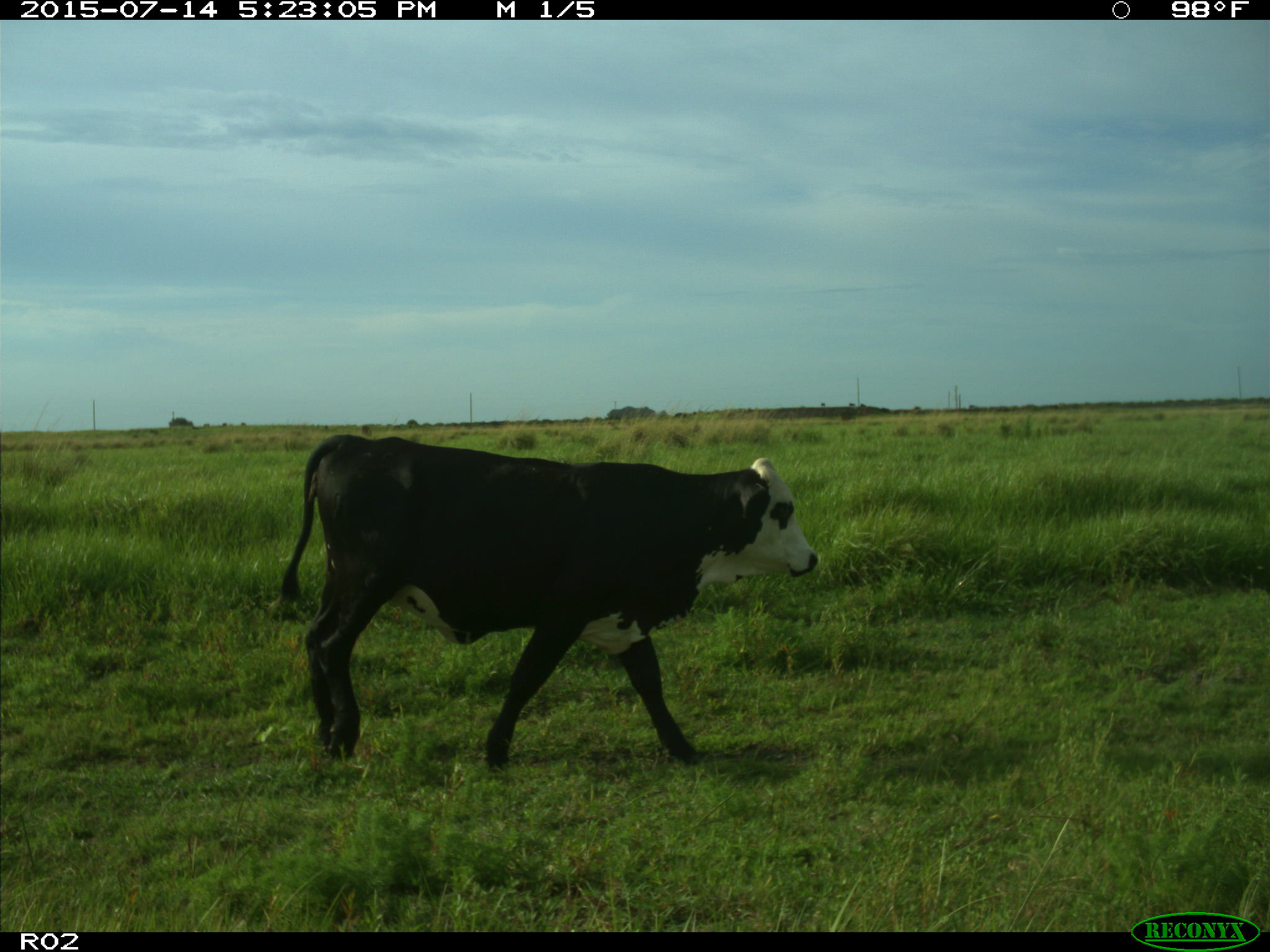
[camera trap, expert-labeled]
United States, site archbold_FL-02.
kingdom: Animalia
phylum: Chordata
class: Mammalia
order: Artiodactyla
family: Bovidae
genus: Bos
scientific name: Bos taurus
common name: domestic cow